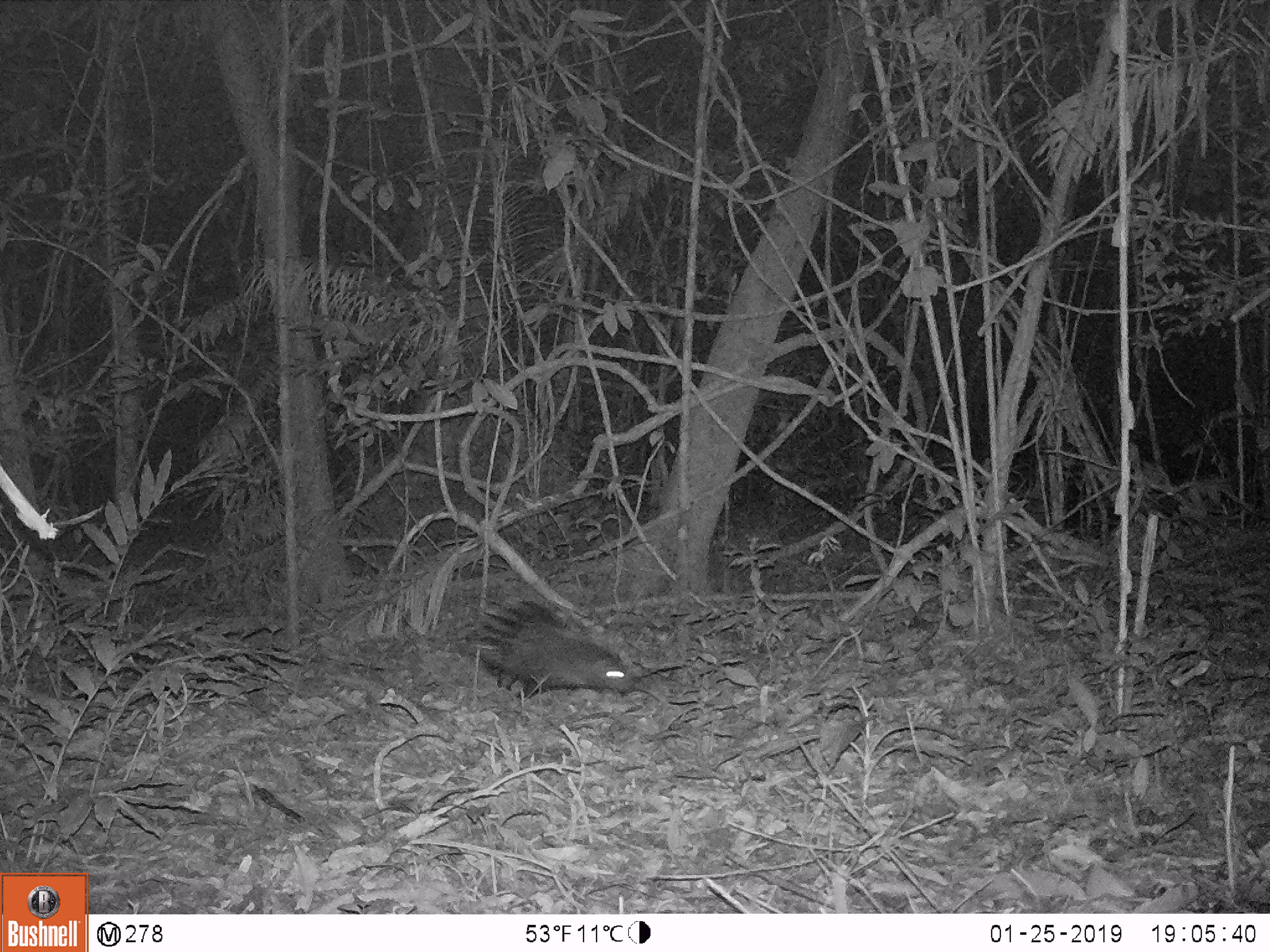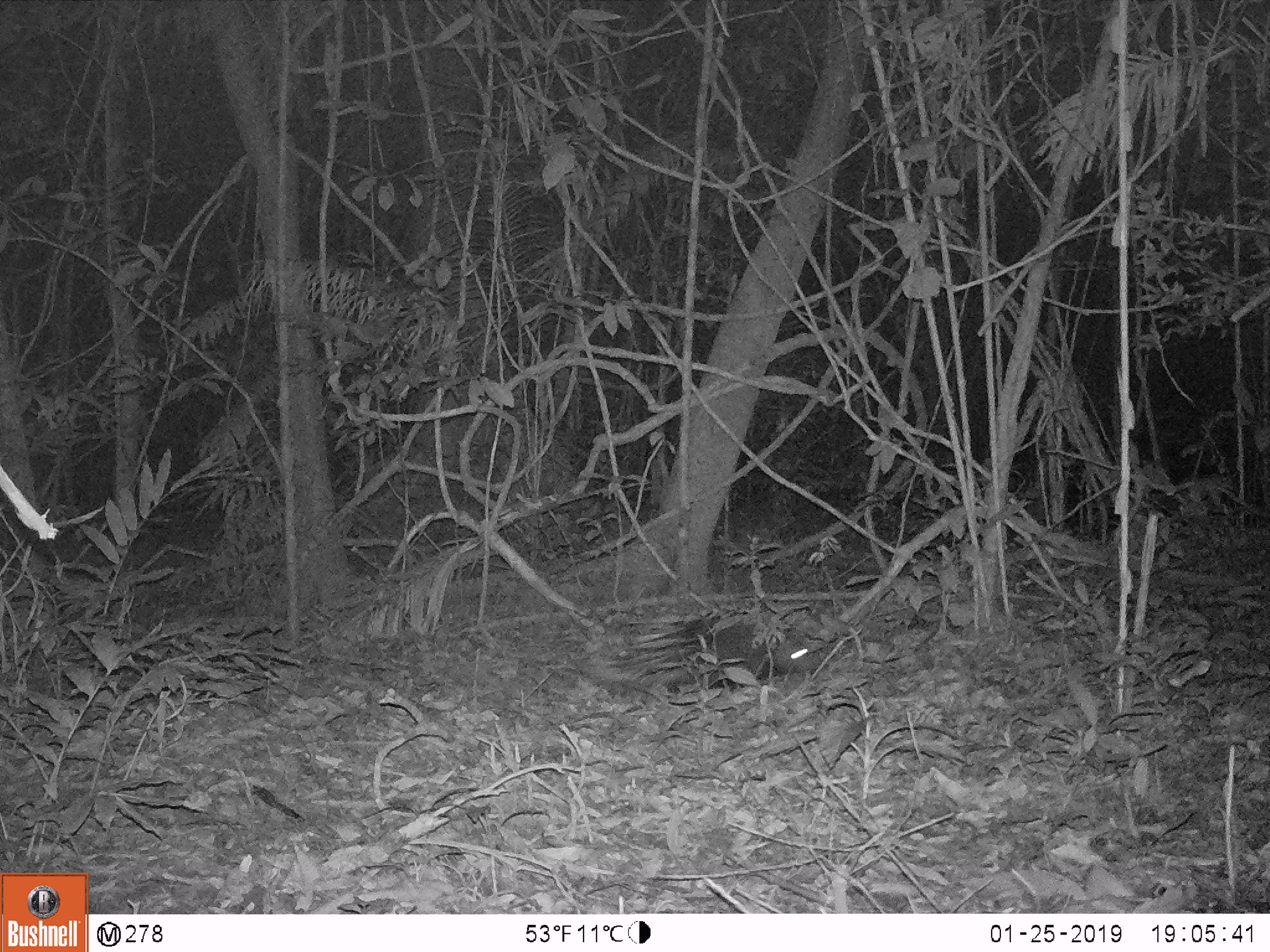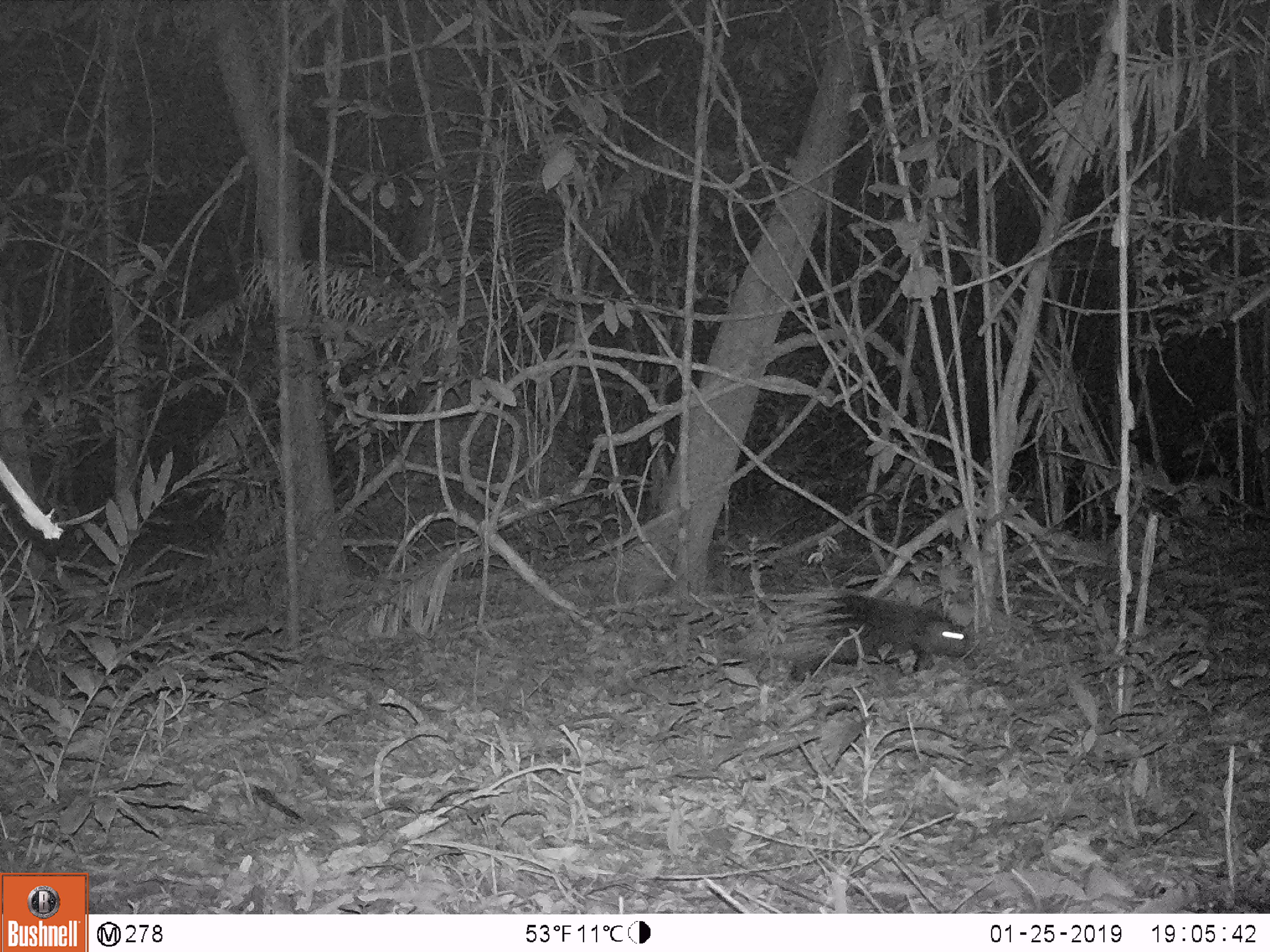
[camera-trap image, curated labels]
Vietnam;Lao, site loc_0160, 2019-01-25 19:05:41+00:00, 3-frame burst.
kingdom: Animalia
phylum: Chordata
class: Mammalia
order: Rodentia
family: Hystricidae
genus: Hystrix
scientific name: Hystrix brachyura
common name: malayan porcupine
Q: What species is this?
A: Malayan porcupine (Hystrix brachyura).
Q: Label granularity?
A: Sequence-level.